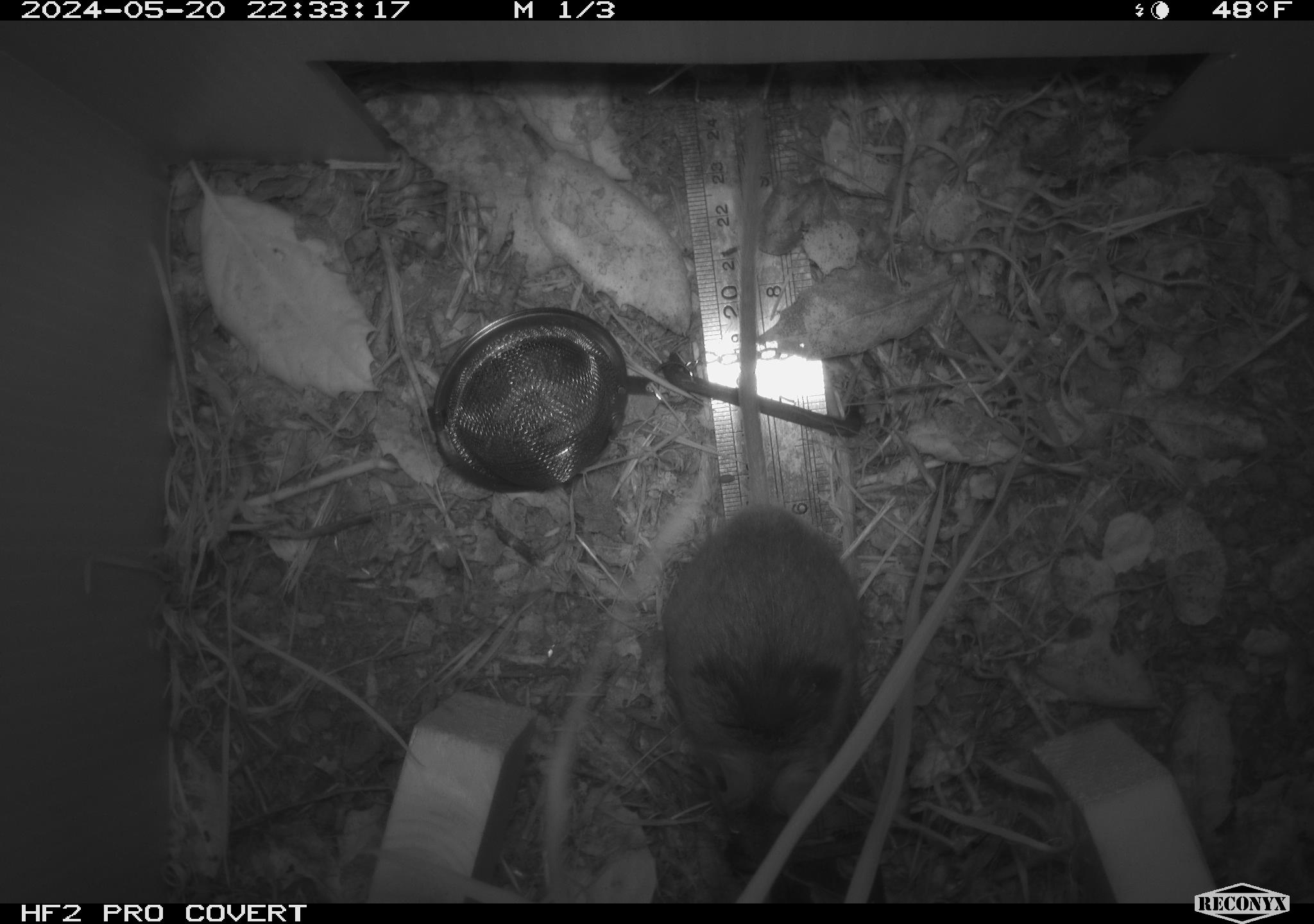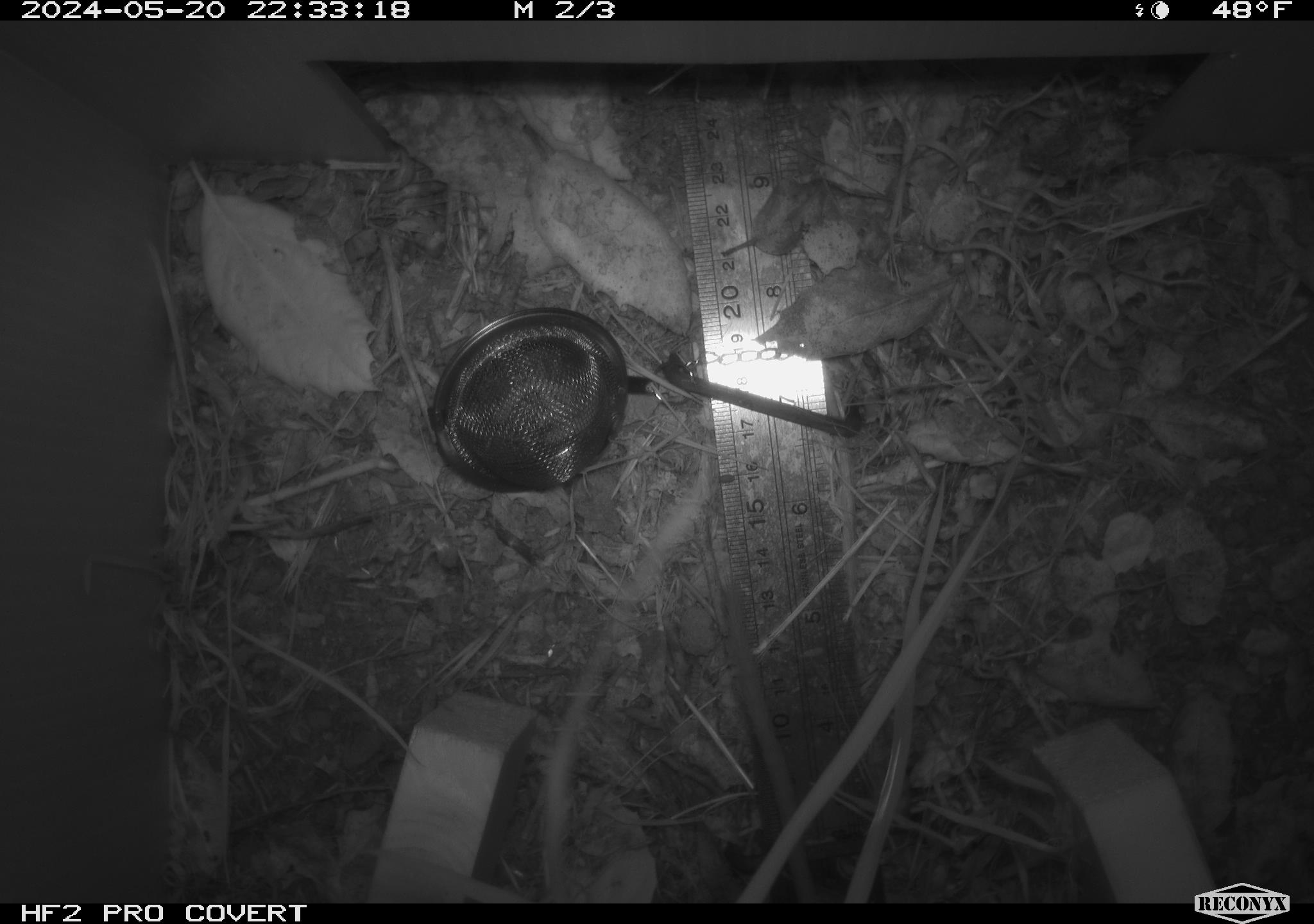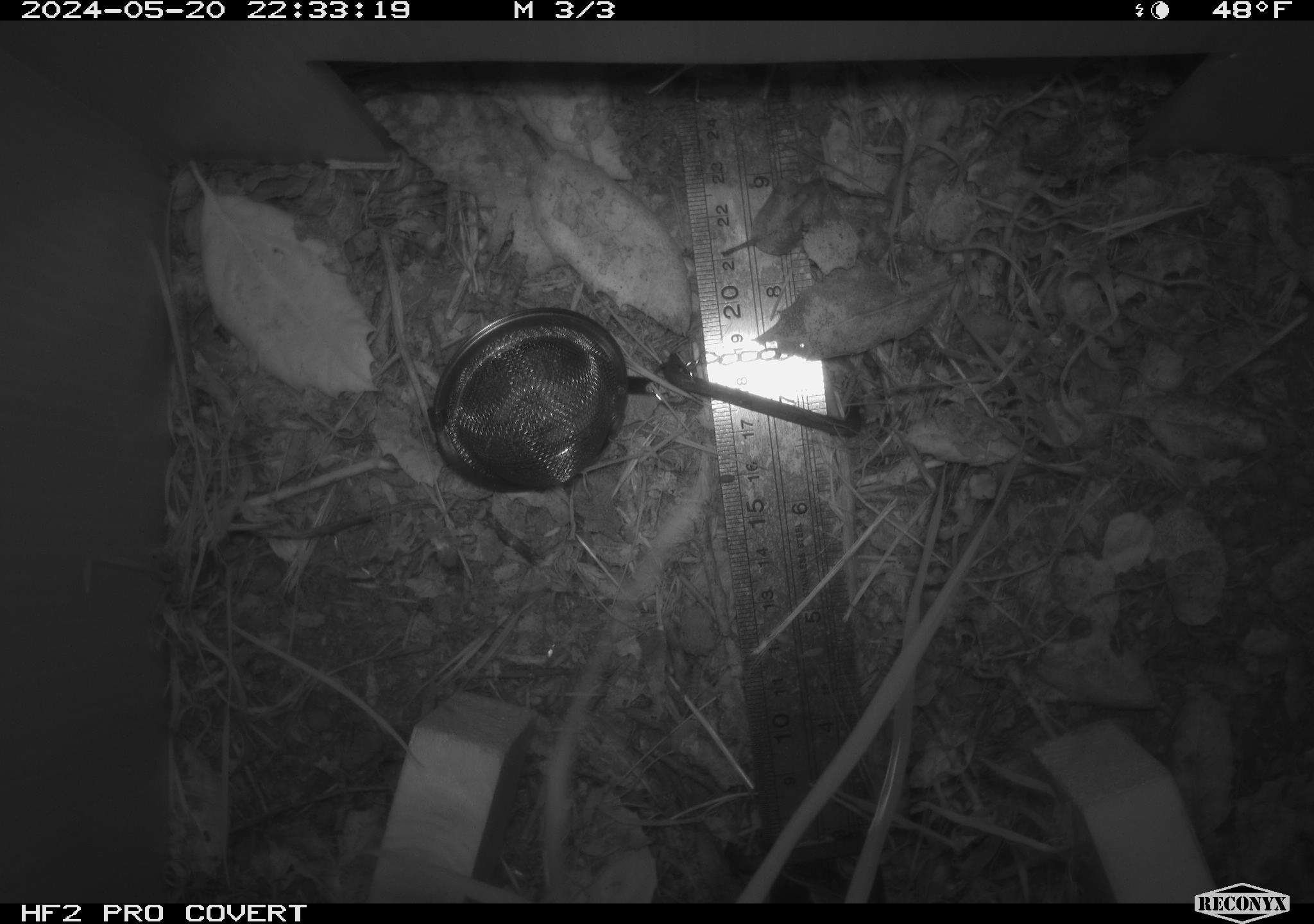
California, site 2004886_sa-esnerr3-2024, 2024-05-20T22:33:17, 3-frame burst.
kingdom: Animalia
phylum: Chordata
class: Mammalia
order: Rodentia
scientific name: Rodentia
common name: rodent